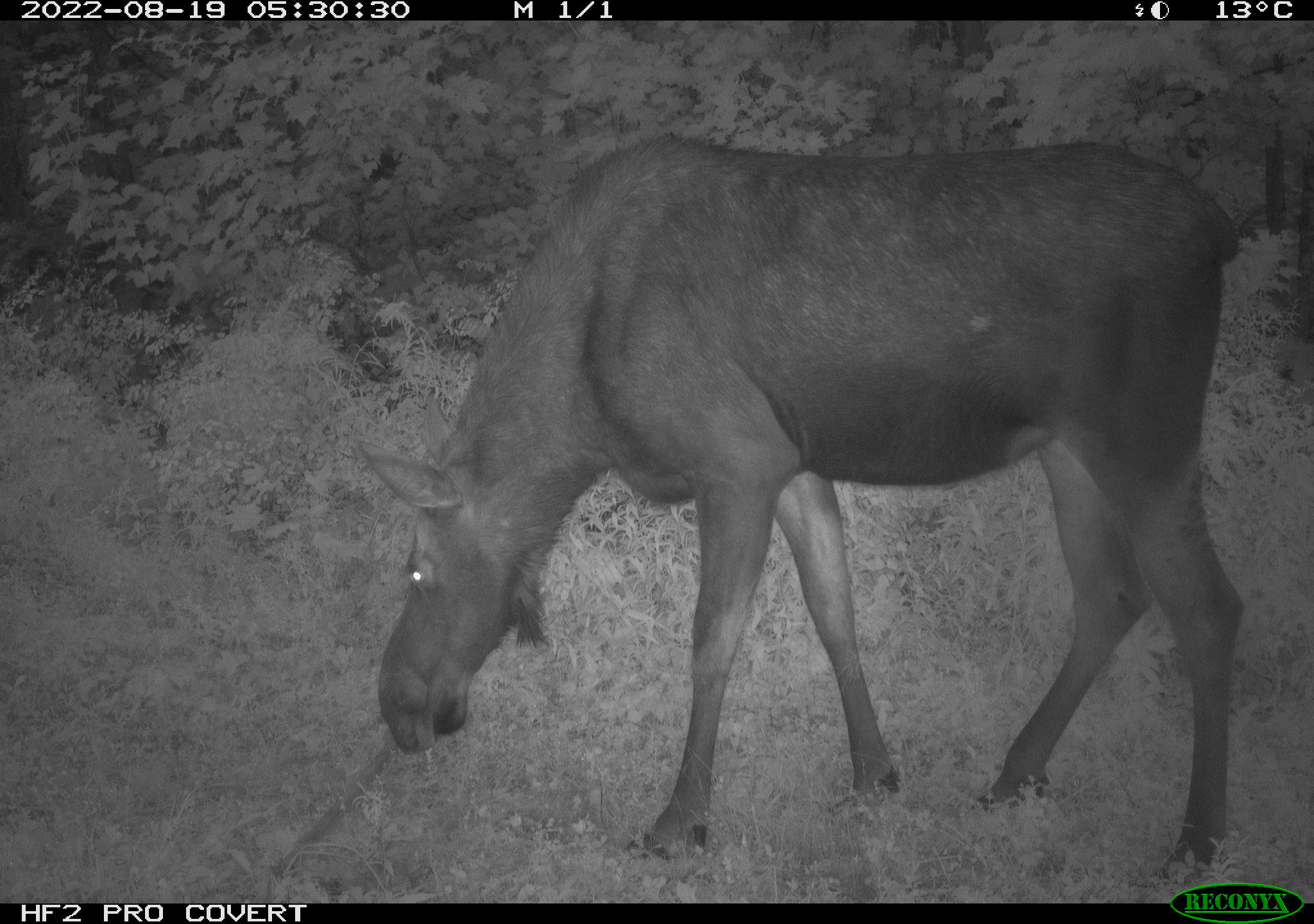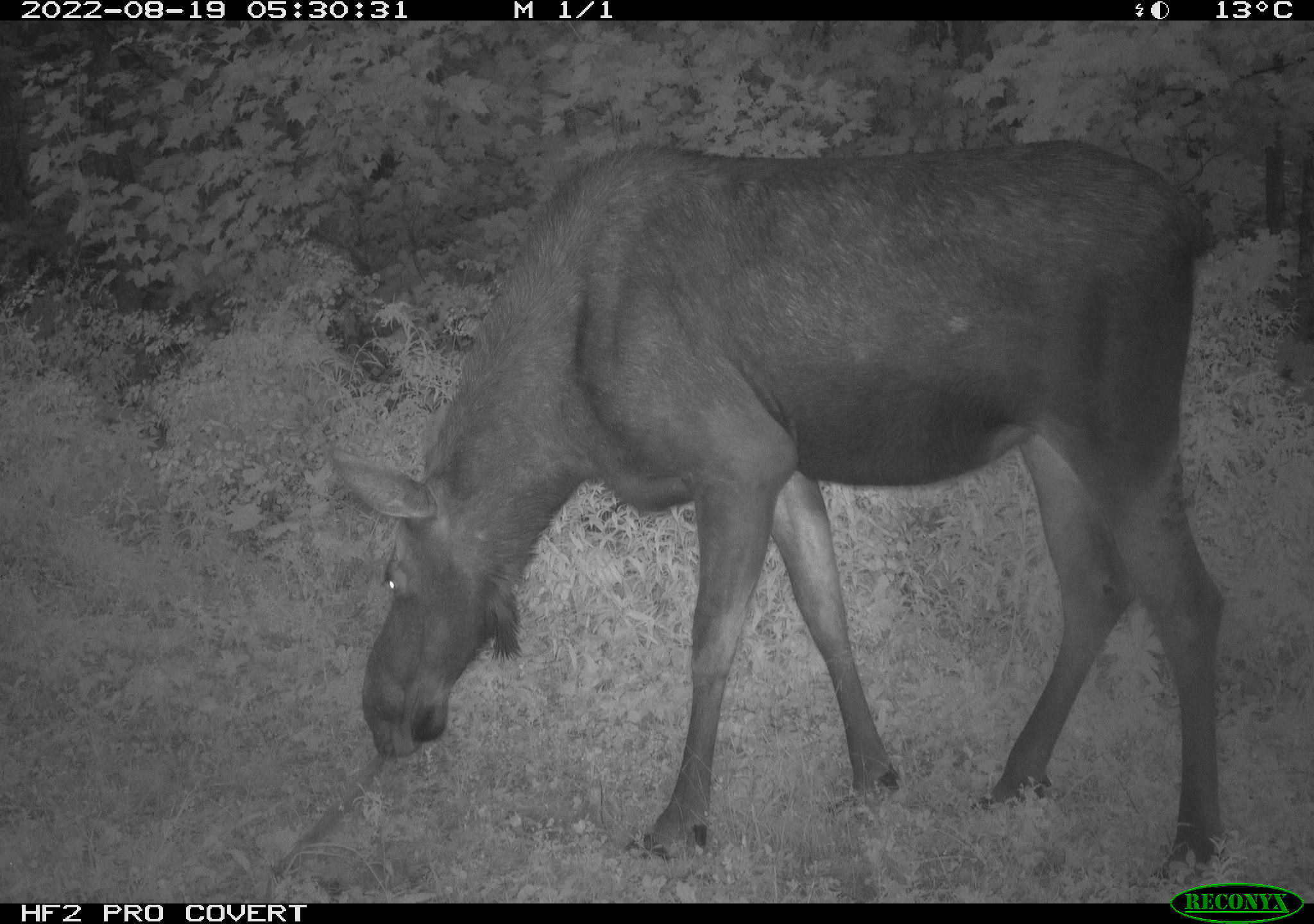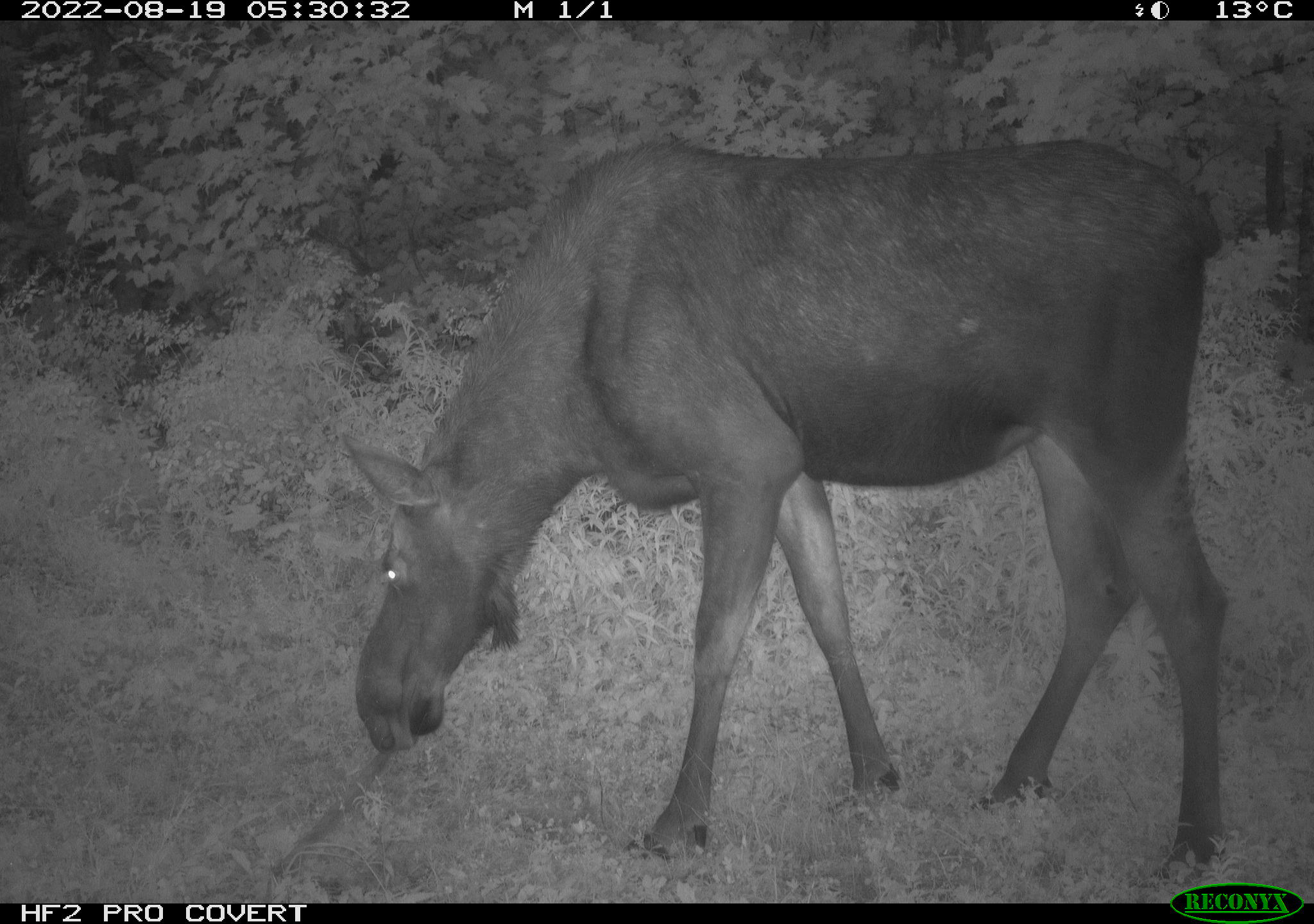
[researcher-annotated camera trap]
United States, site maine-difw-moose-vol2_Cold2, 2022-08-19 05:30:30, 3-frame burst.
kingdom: Animalia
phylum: Chordata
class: Mammalia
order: Artiodactyla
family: Cervidae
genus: Alces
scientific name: Alces alces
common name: moose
Moose (Alces alces).